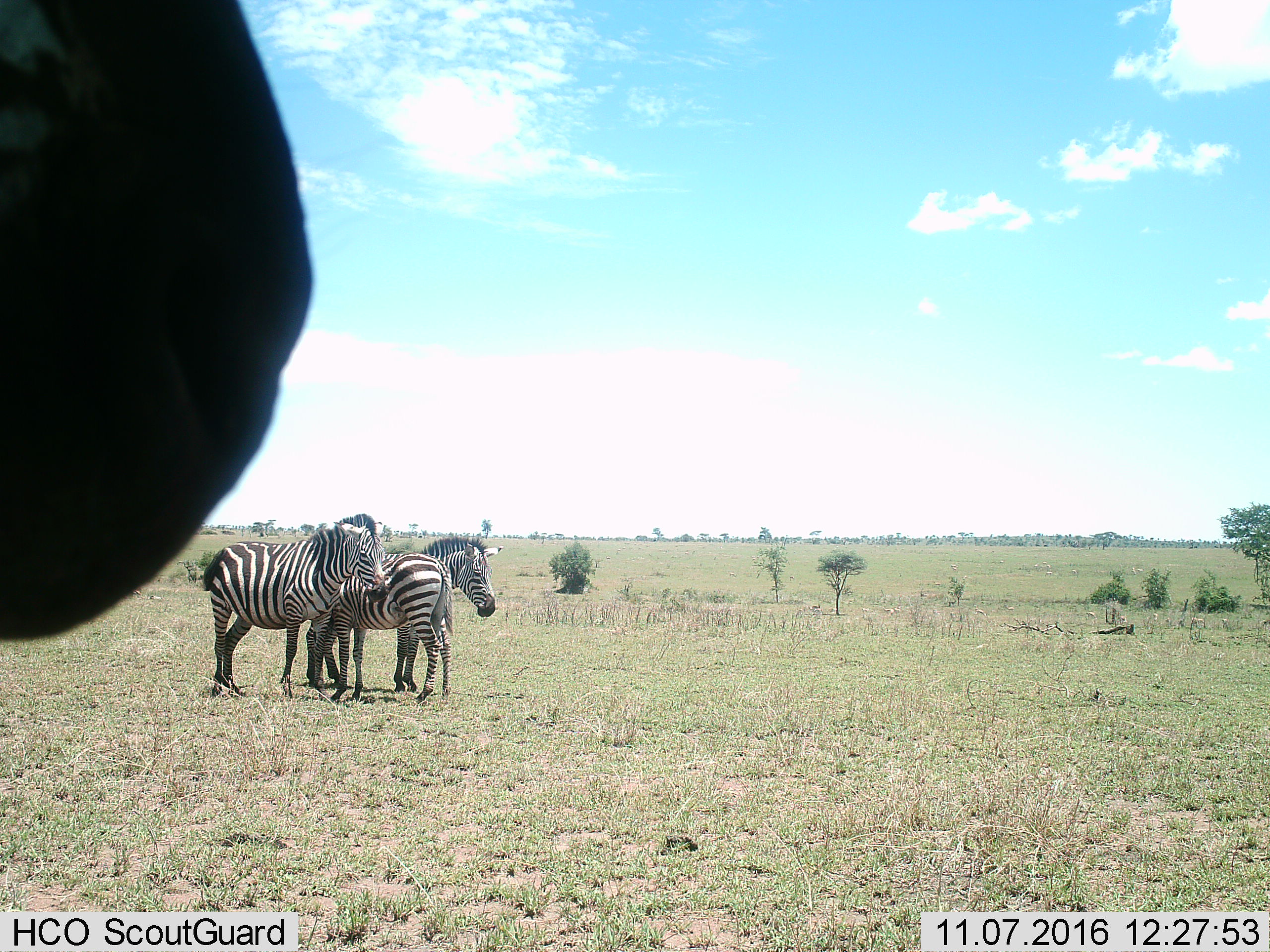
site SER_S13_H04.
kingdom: Animalia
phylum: Chordata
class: Mammalia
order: Perissodactyla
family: Equidae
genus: Equus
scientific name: Equus quagga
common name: plains zebra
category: zebraplains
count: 4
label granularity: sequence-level